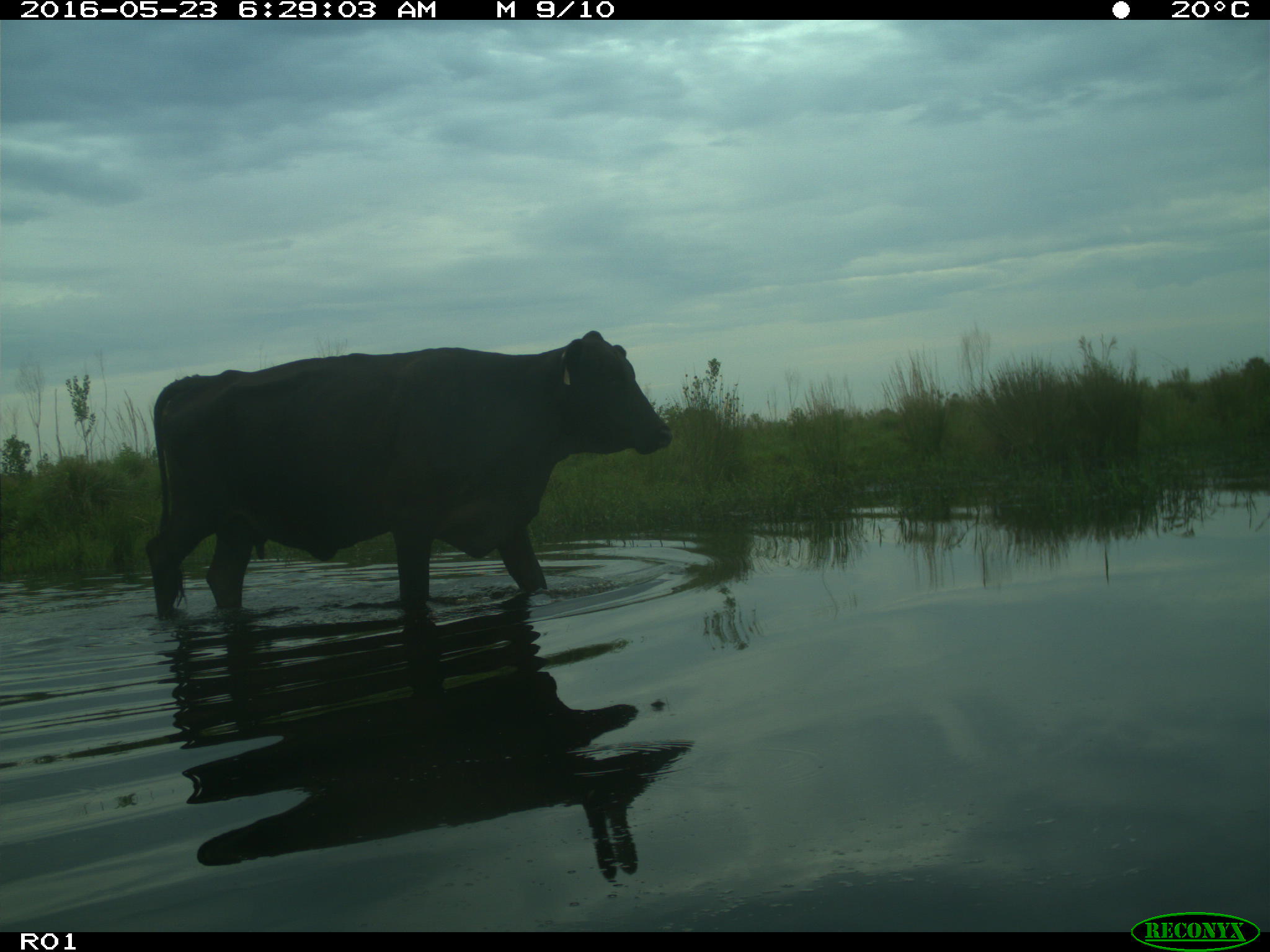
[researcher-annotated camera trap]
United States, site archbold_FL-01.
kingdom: Animalia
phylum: Chordata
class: Mammalia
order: Artiodactyla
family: Bovidae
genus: Bos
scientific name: Bos taurus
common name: domestic cow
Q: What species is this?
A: Bos taurus (domestic cow).